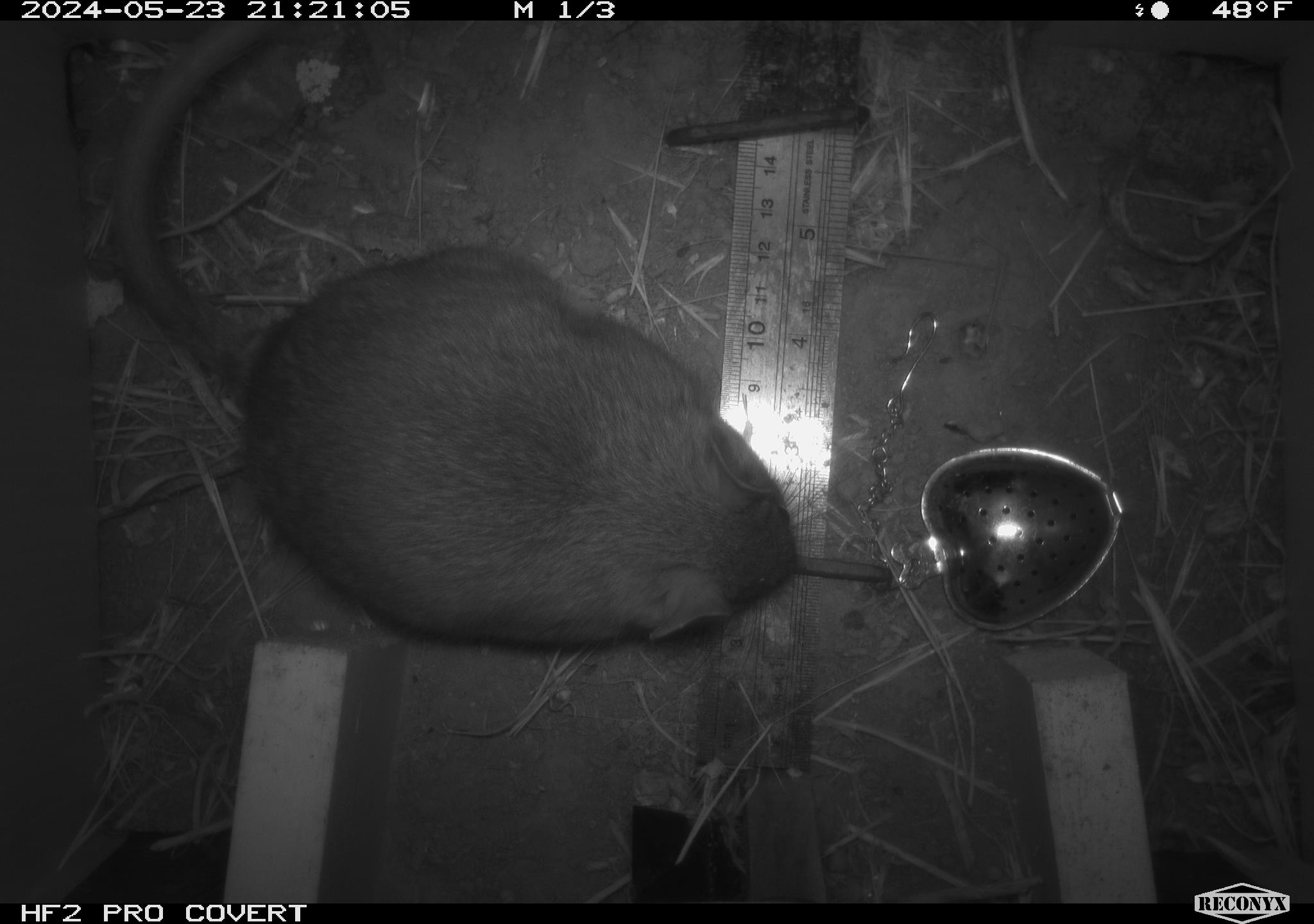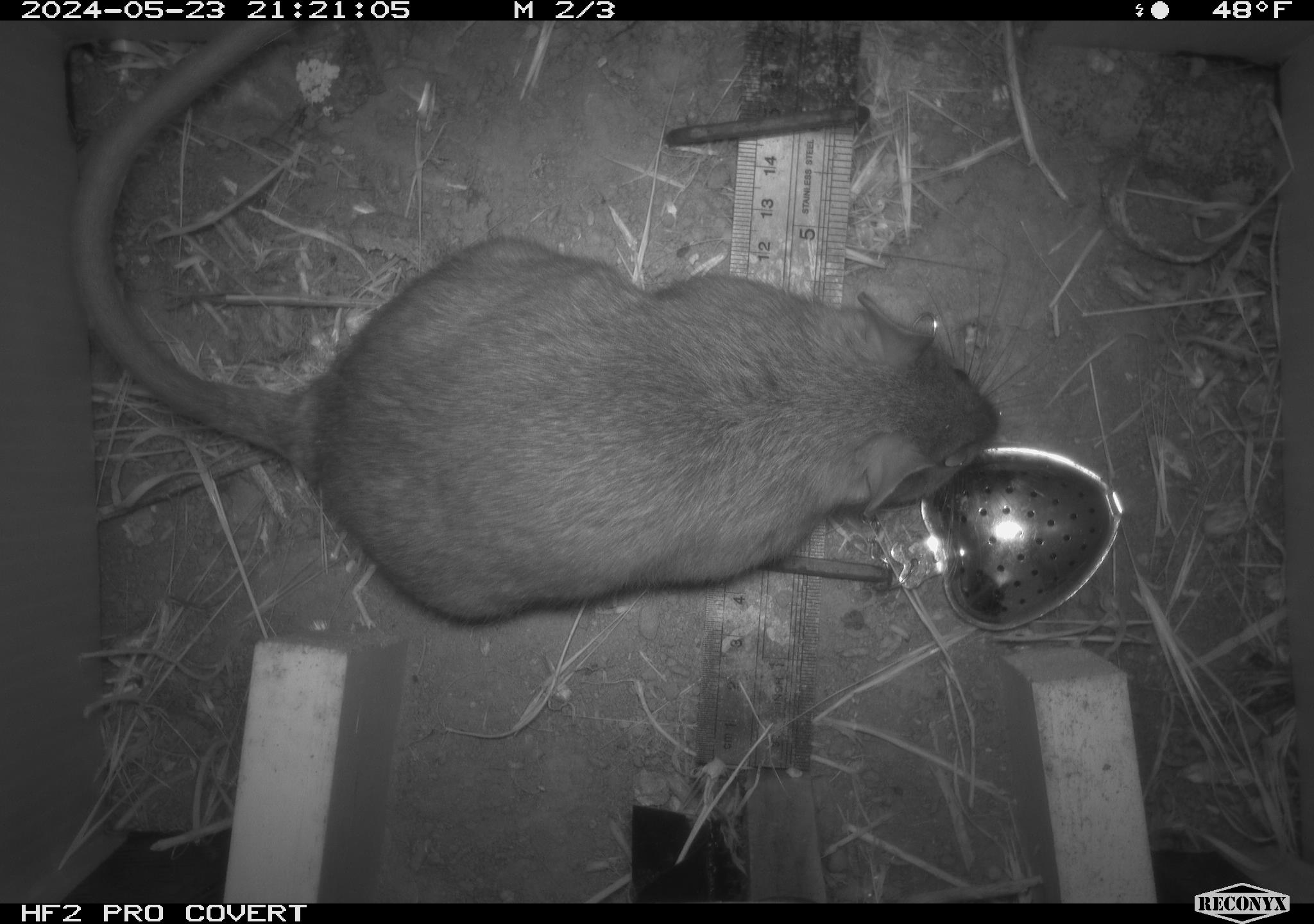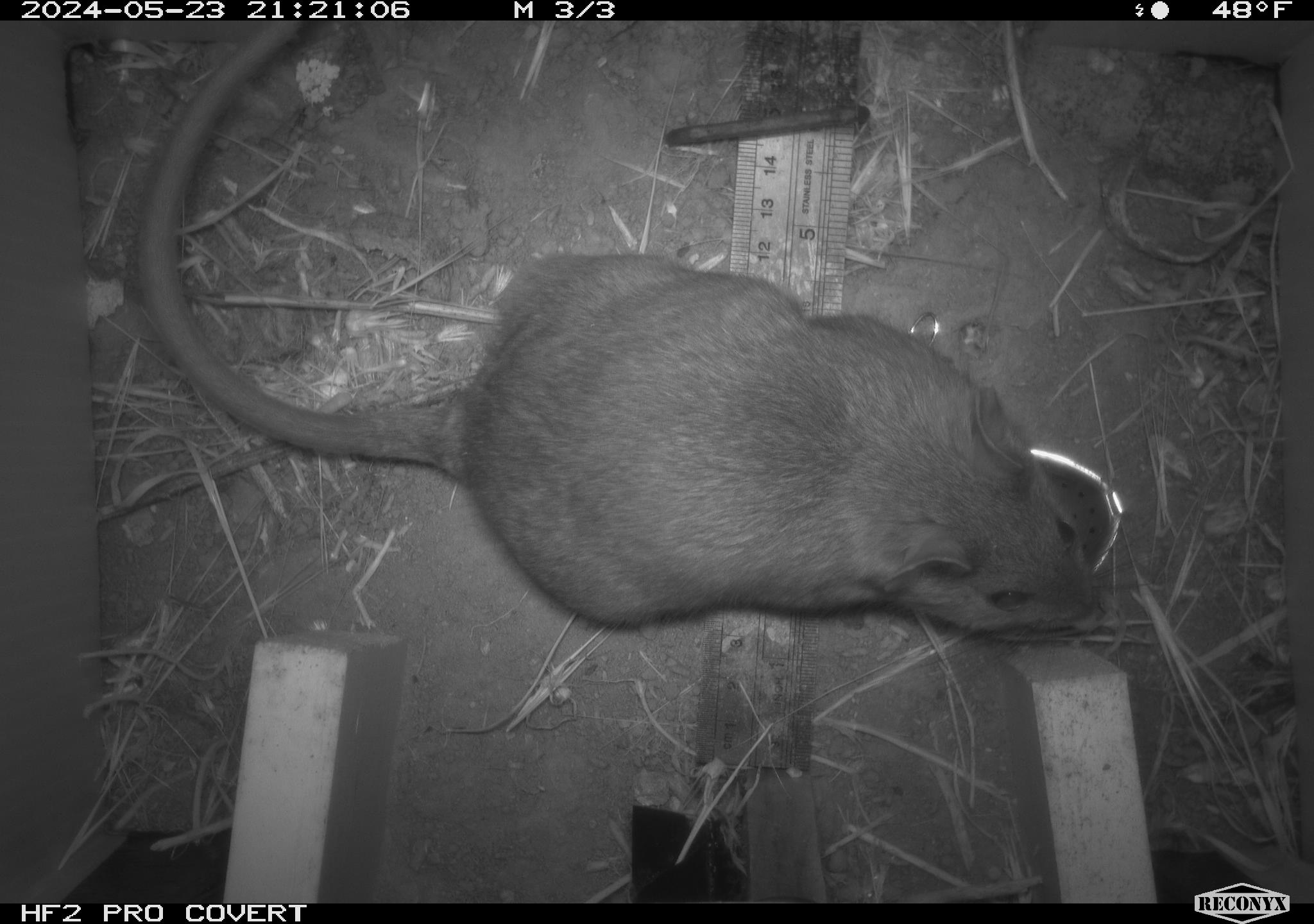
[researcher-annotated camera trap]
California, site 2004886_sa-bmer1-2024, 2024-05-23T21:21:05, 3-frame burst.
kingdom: Animalia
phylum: Chordata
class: Mammalia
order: Rodentia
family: Muridae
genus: Rattus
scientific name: Rattus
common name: rat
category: rattus species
Rattus species (rat) (Rattus).